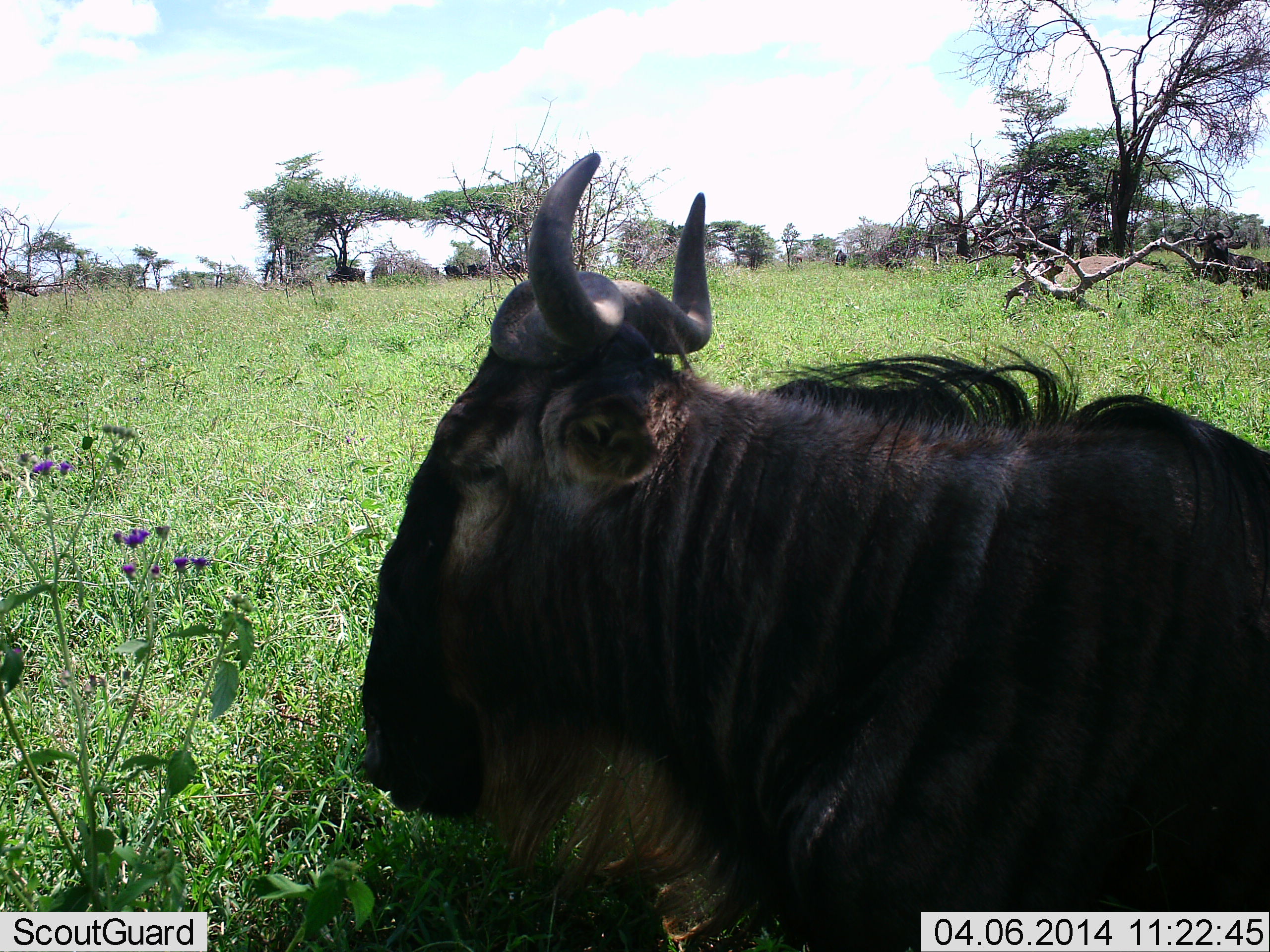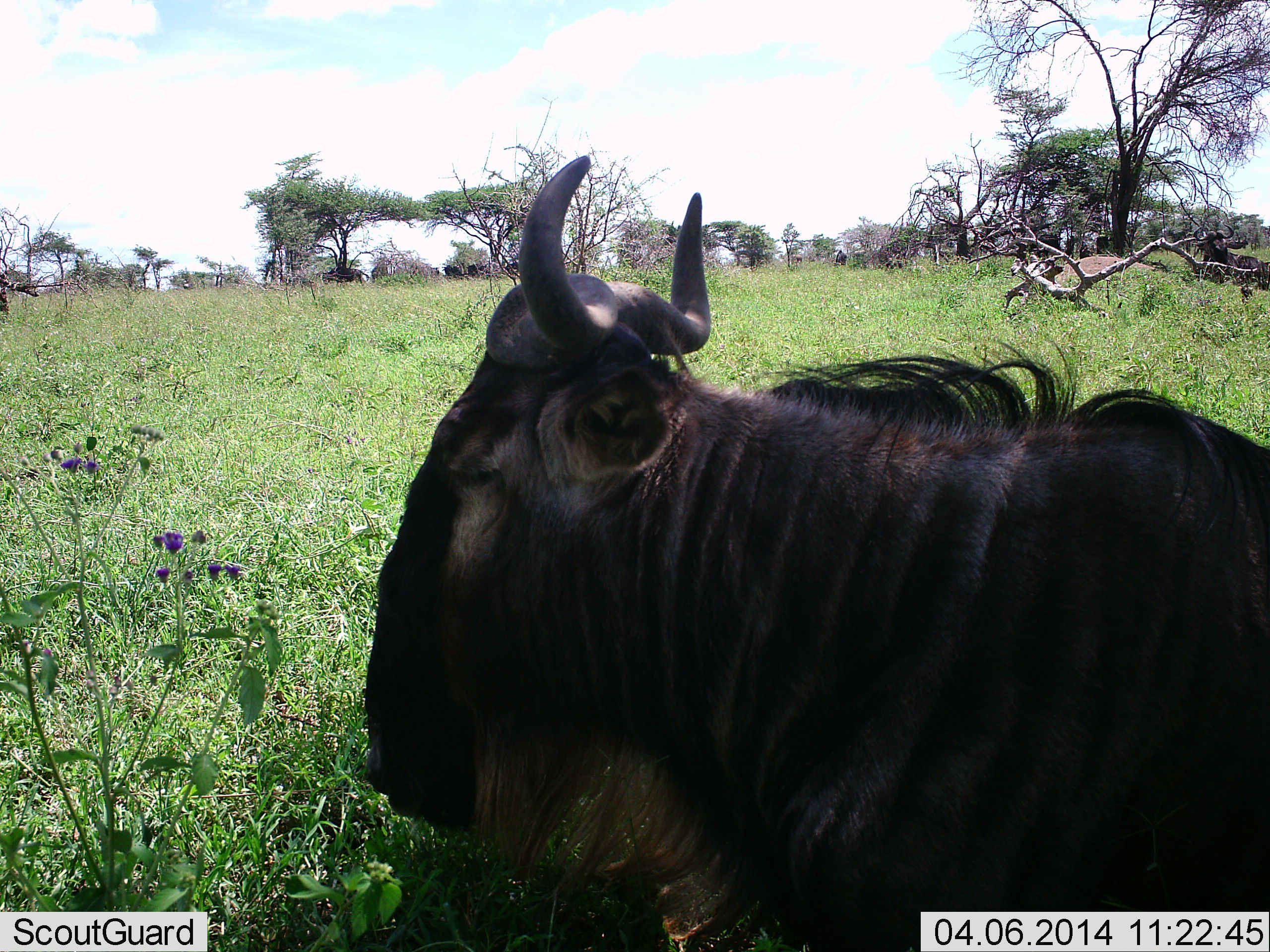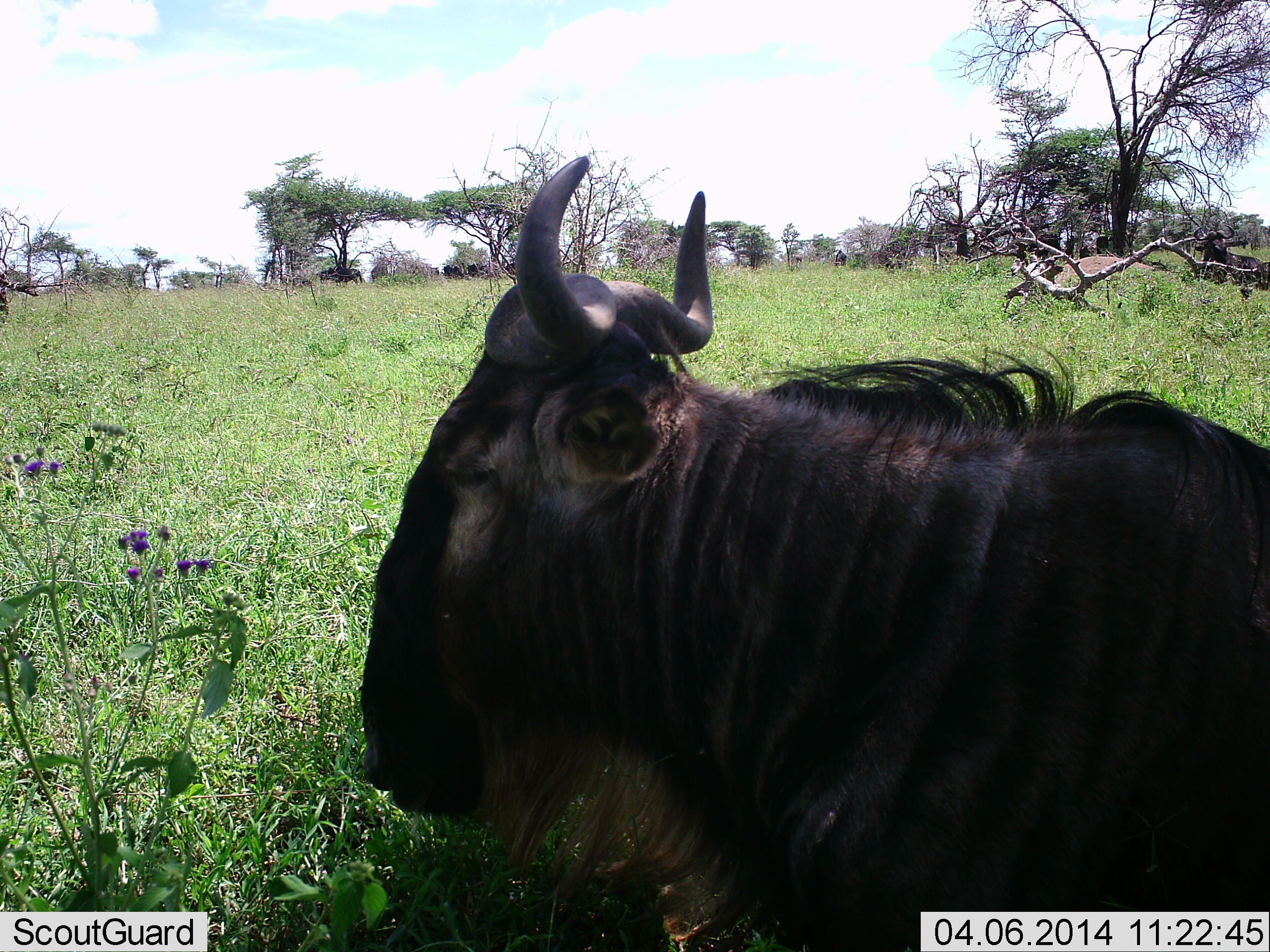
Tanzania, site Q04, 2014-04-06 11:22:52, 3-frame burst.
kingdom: Animalia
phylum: Chordata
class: Mammalia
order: Artiodactyla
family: Bovidae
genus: Connochaetes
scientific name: Connochaetes taurinus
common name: blue wildebeest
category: wildebeest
Wildebeest (blue wildebeest) (Connochaetes taurinus), count 1. Behavior (volunteer vote fractions): standing 20%, resting 90%, moving 0%, interacting 0%. Young present (vote fraction): 0%. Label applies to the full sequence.